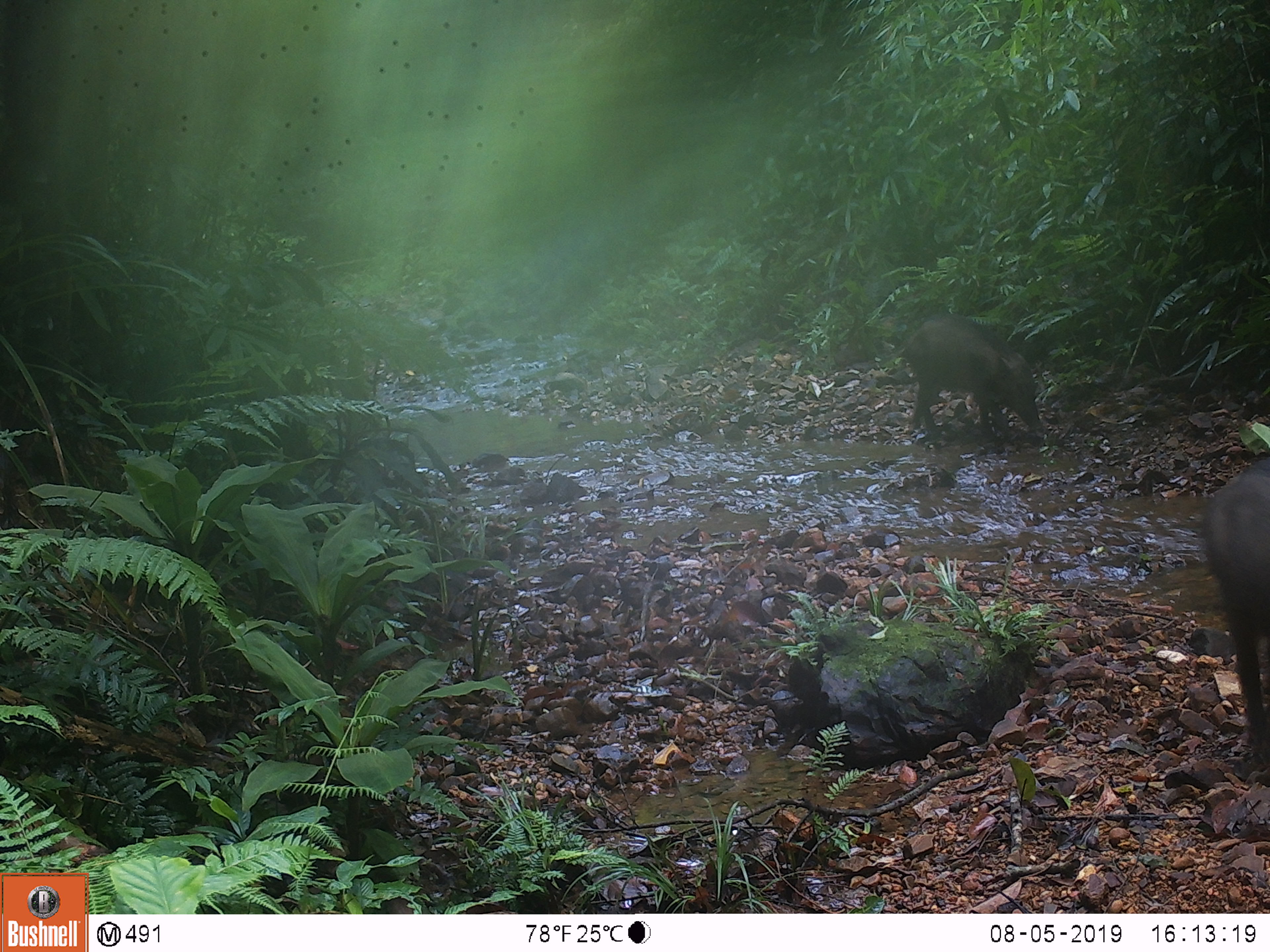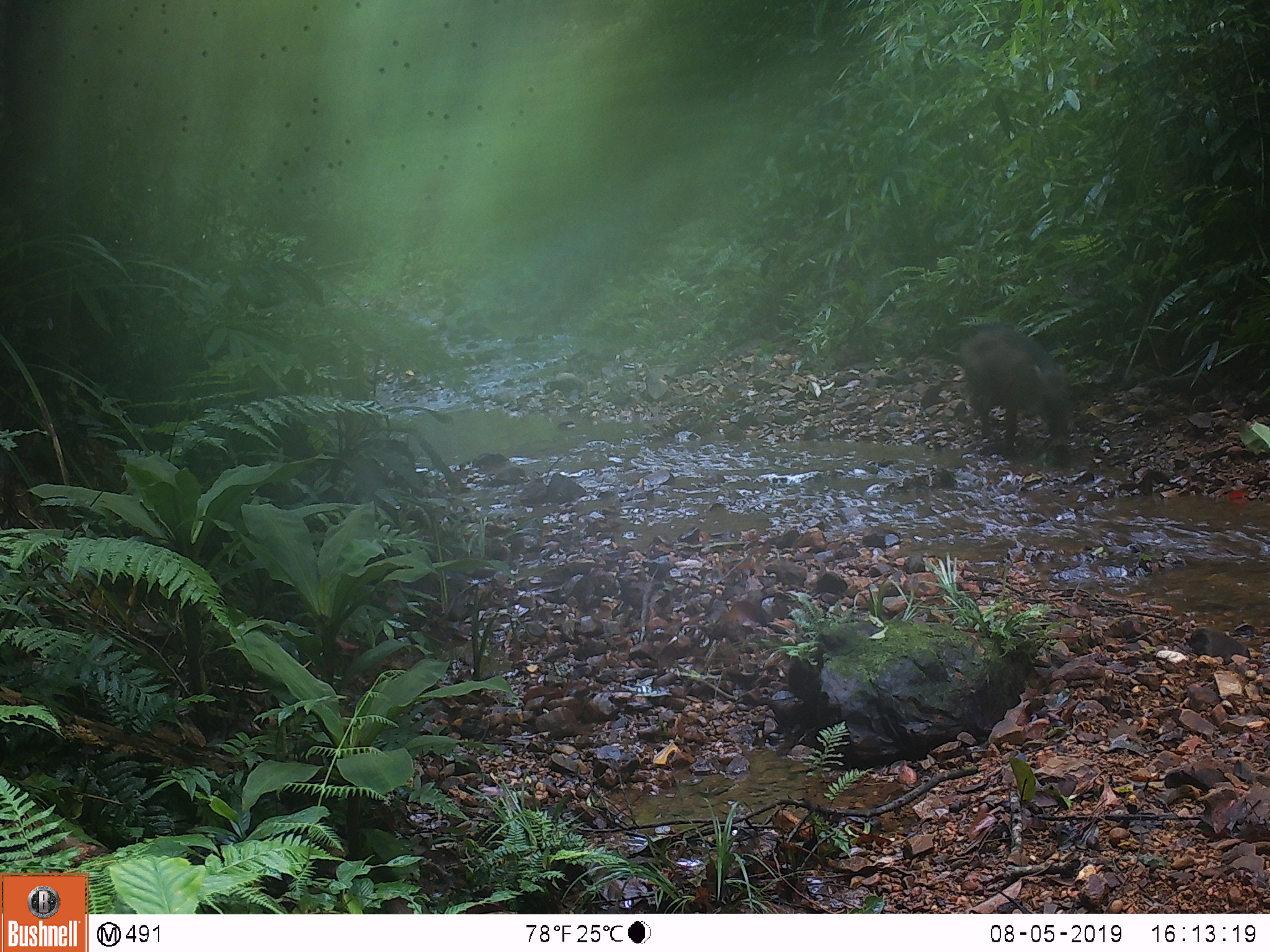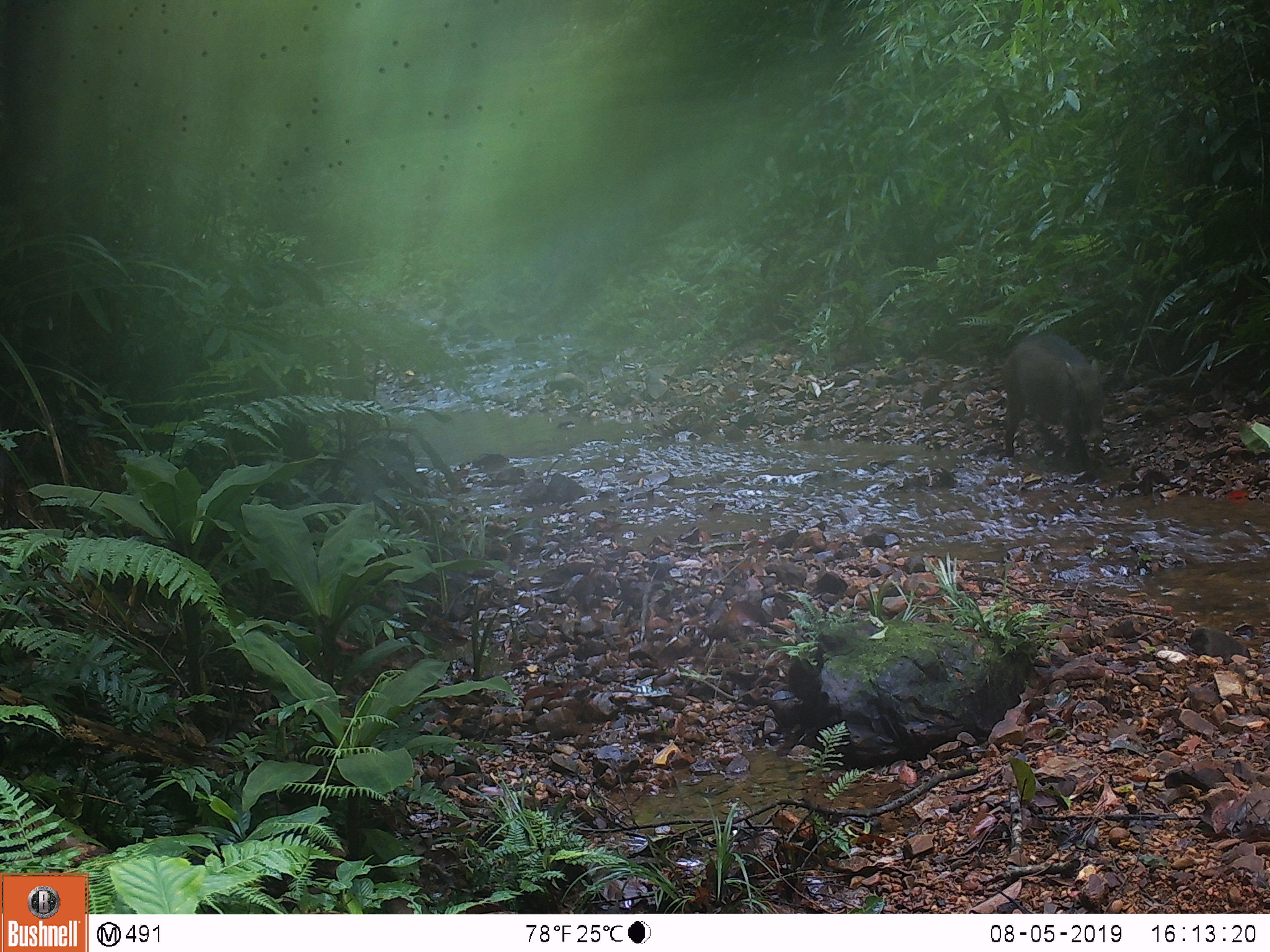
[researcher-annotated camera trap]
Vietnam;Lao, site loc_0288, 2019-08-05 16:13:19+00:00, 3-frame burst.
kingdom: Animalia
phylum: Chordata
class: Mammalia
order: Artiodactyla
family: Suidae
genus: Sus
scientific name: Sus scrofa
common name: eurasian wild pig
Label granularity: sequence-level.